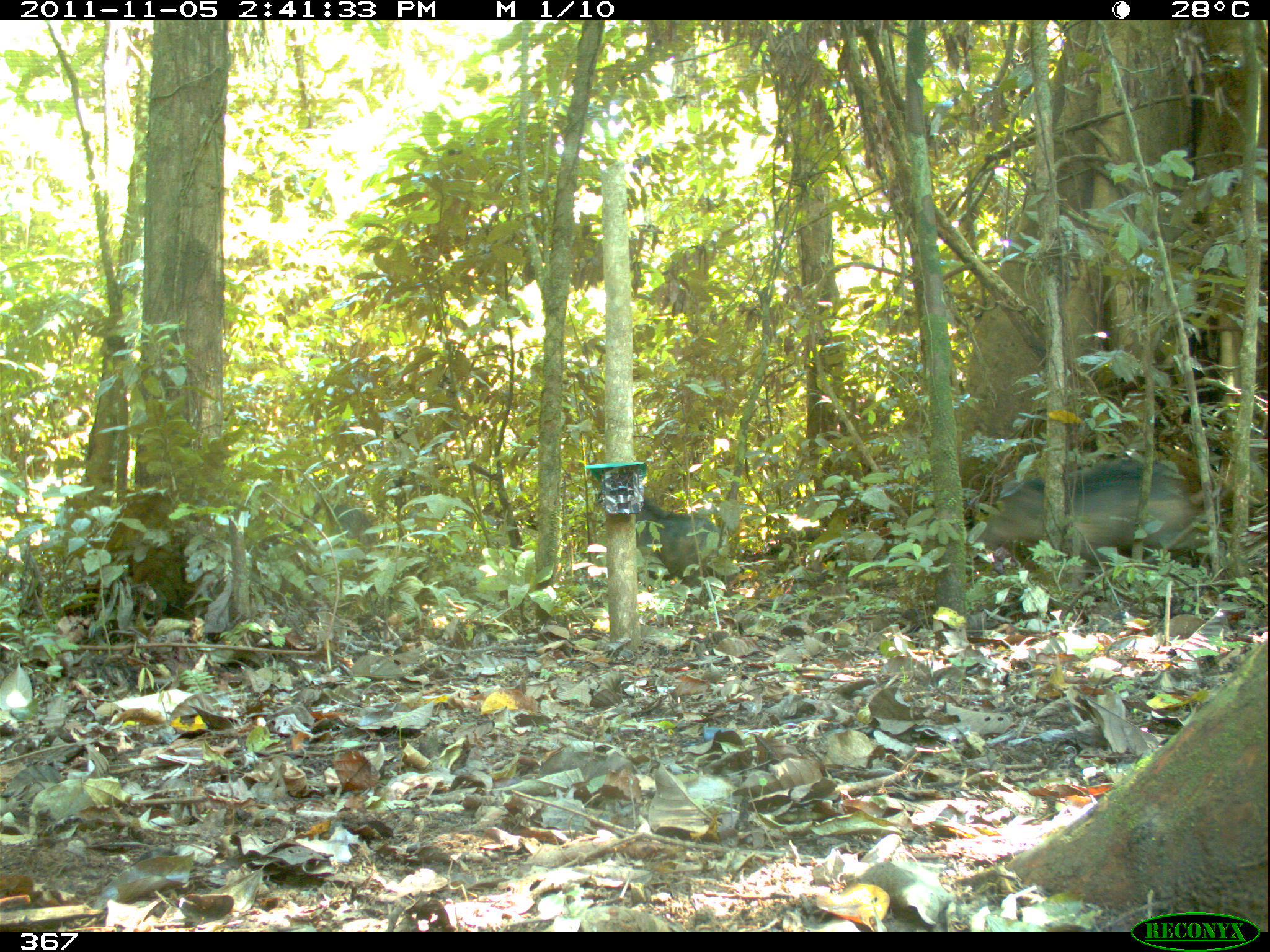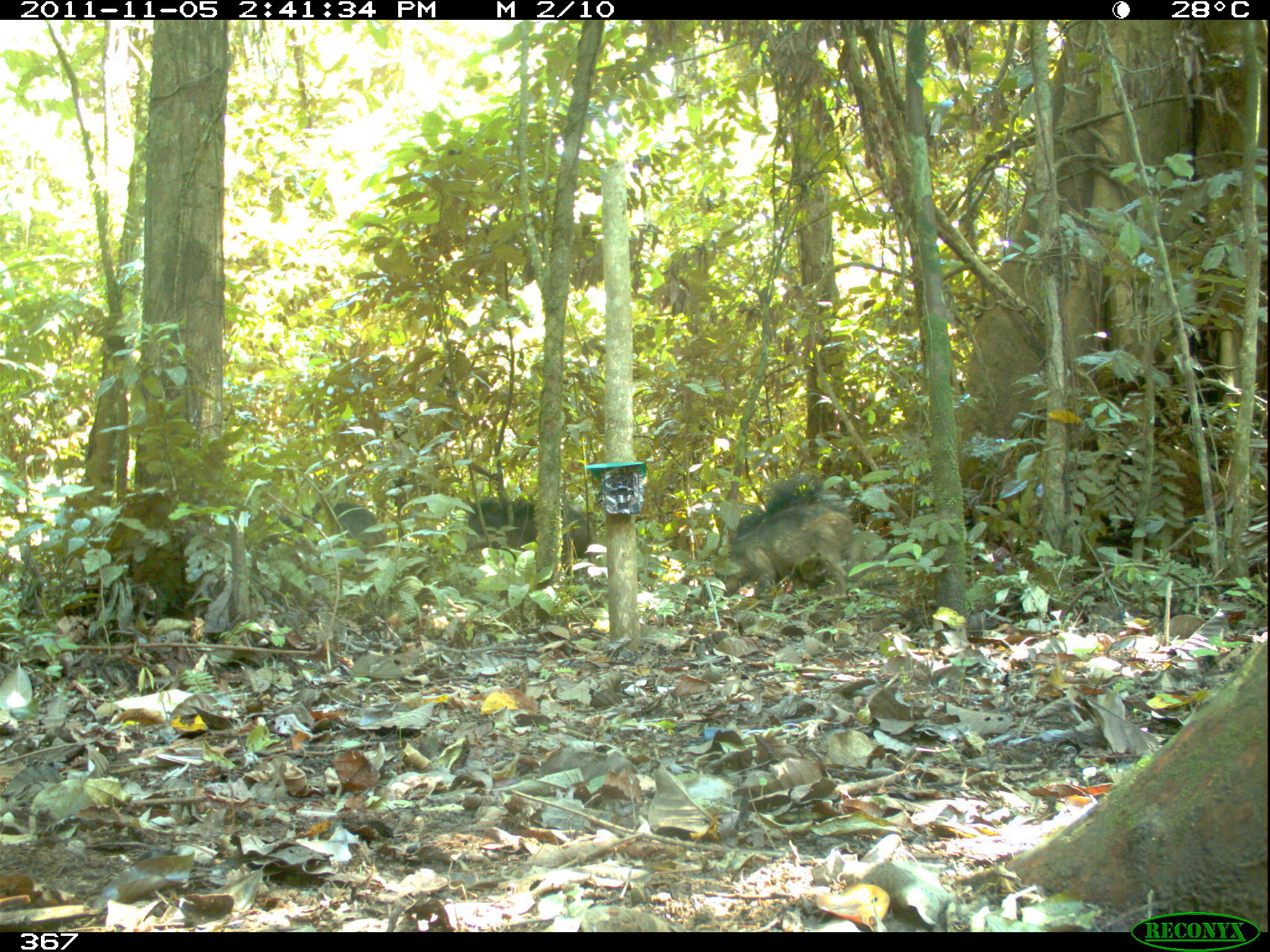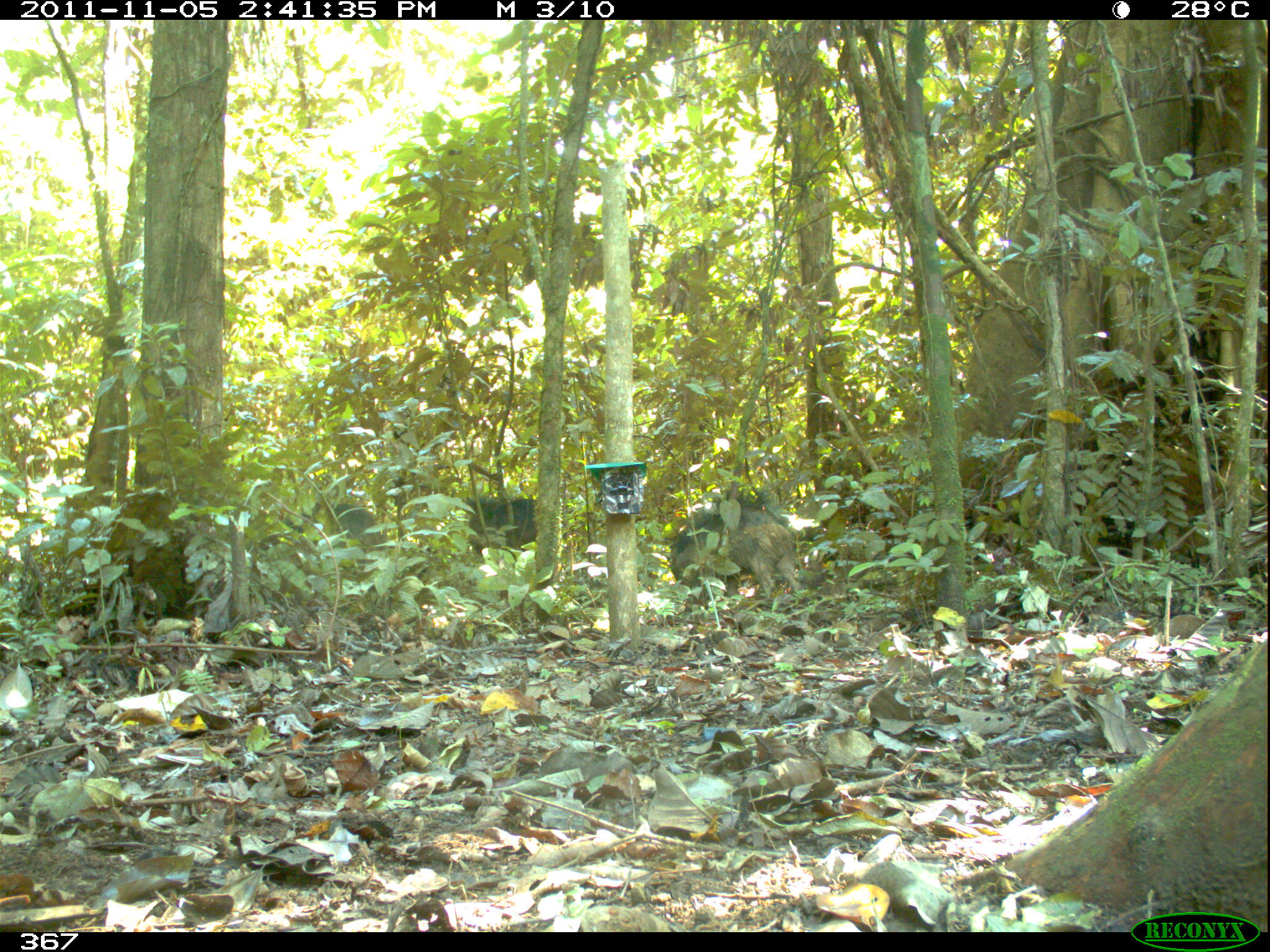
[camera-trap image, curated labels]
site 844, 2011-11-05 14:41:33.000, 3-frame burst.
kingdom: Animalia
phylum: Chordata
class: Mammalia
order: Artiodactyla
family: Tayassuidae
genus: Tayassu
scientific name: Tayassu pecari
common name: white-lipped peccary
Tayassu pecari (white-lipped peccary).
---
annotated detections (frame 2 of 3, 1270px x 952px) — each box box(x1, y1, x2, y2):
tayassu pecari: box(697, 478, 862, 610); box(462, 497, 592, 567); box(269, 500, 390, 567)